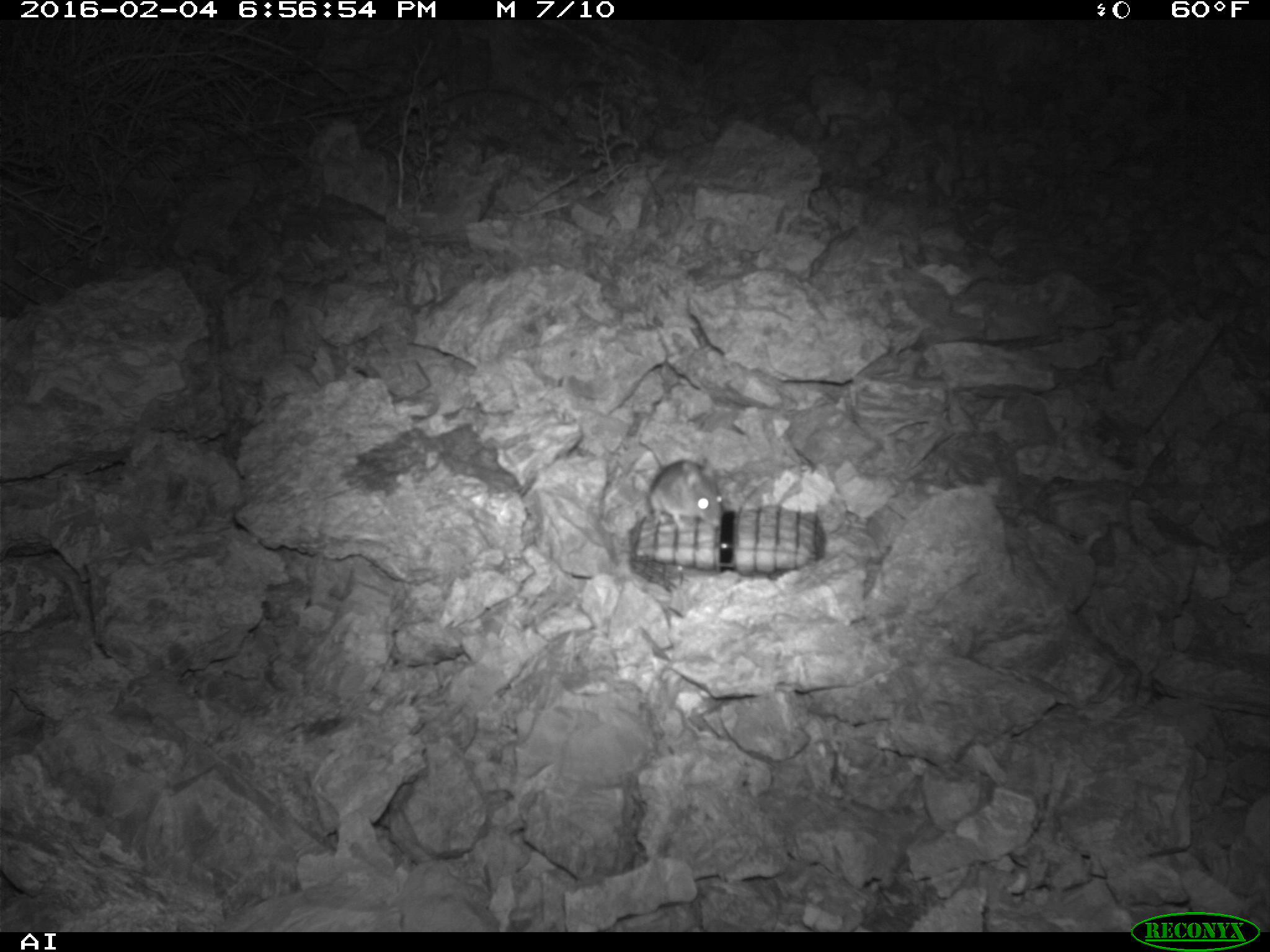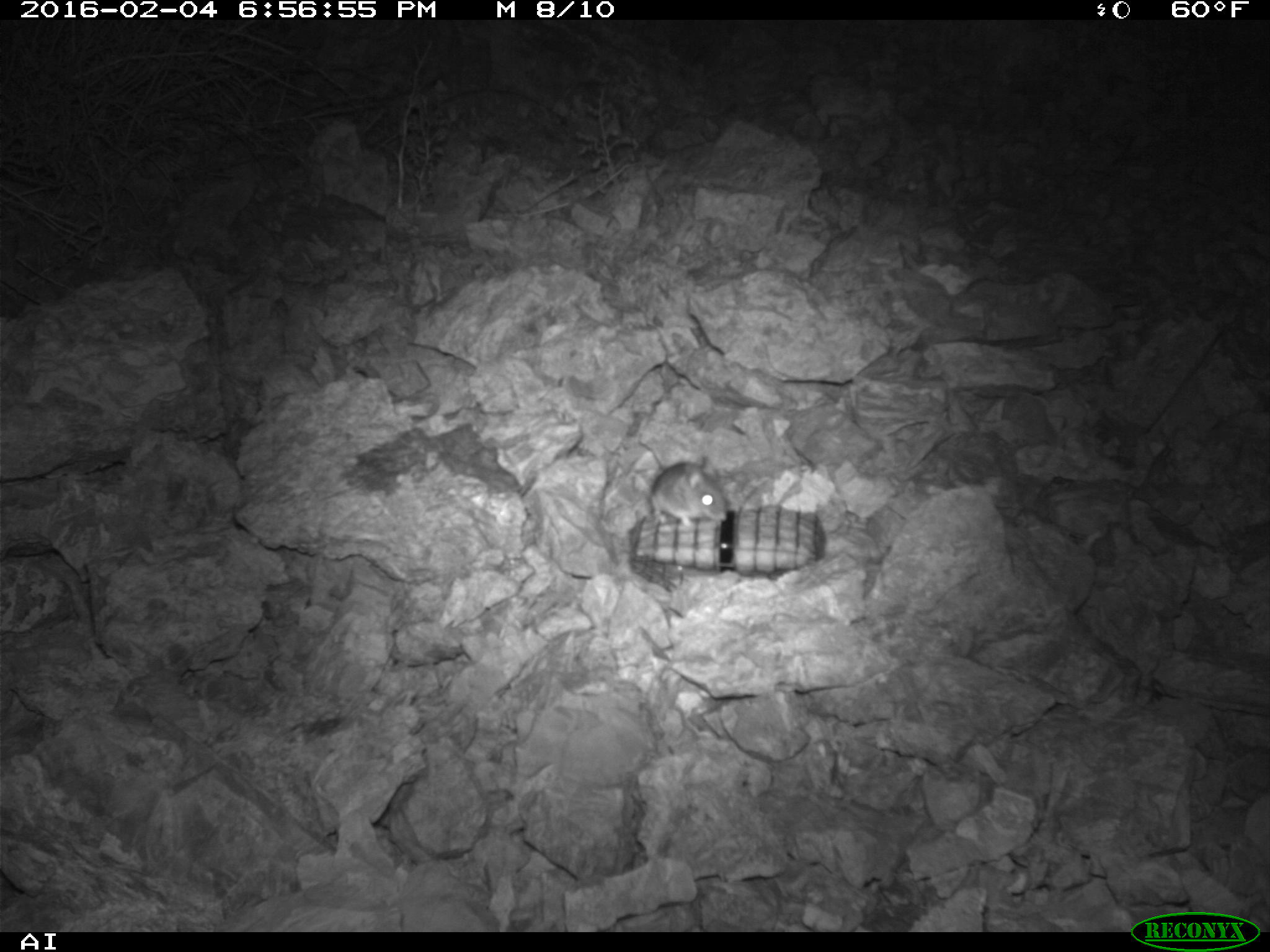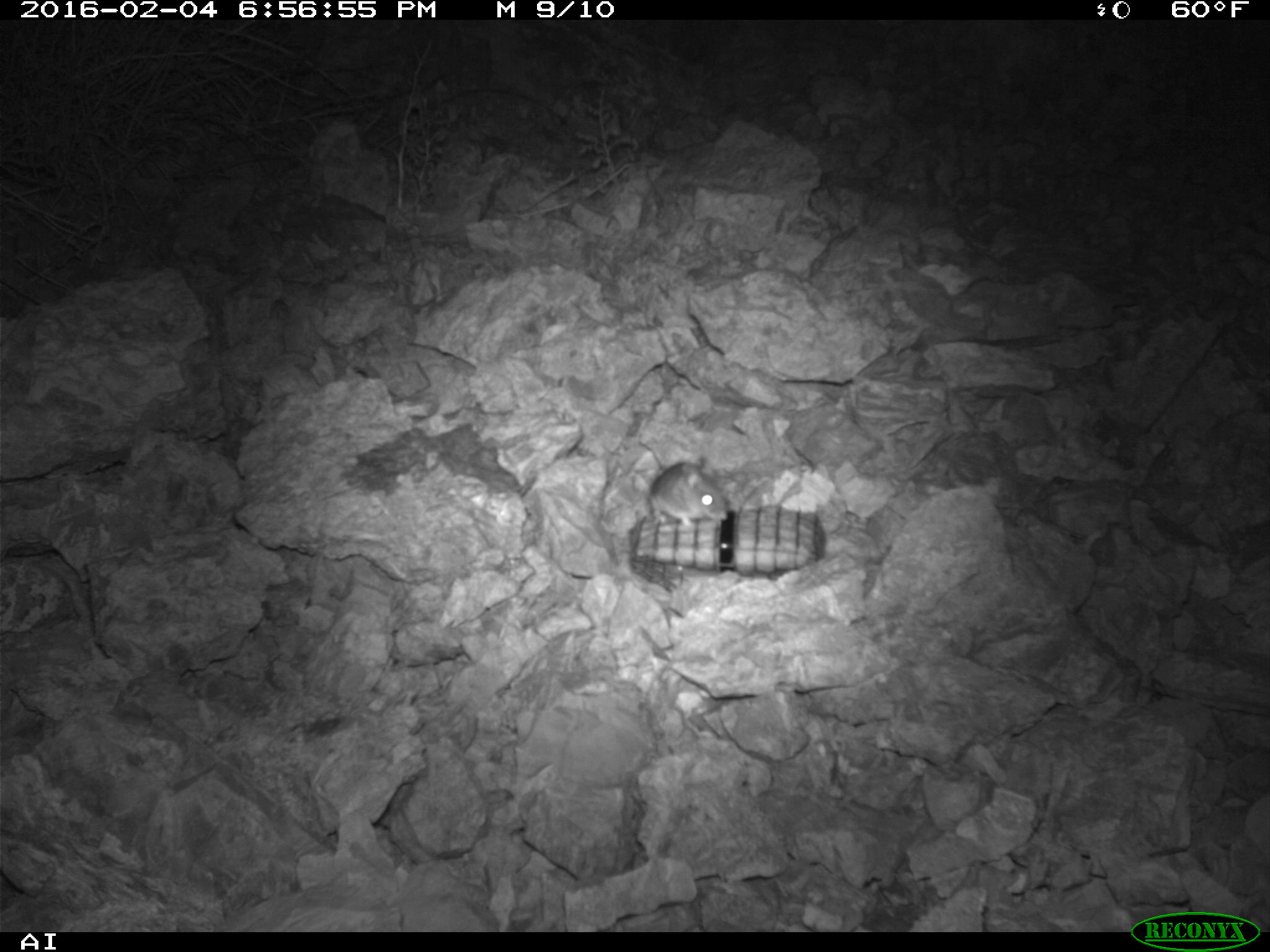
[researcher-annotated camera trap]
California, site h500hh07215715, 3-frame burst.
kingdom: Animalia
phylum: Chordata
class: Mammalia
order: Rodentia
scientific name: Rodentia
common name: rodent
Rodent (Rodentia).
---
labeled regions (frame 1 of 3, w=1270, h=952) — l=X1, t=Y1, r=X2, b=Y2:
rodent: l=639, t=441, r=722, b=531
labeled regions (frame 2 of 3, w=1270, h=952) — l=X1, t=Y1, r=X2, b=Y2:
rodent: l=636, t=431, r=727, b=527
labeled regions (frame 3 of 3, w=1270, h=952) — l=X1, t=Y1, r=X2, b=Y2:
rodent: l=647, t=460, r=728, b=526